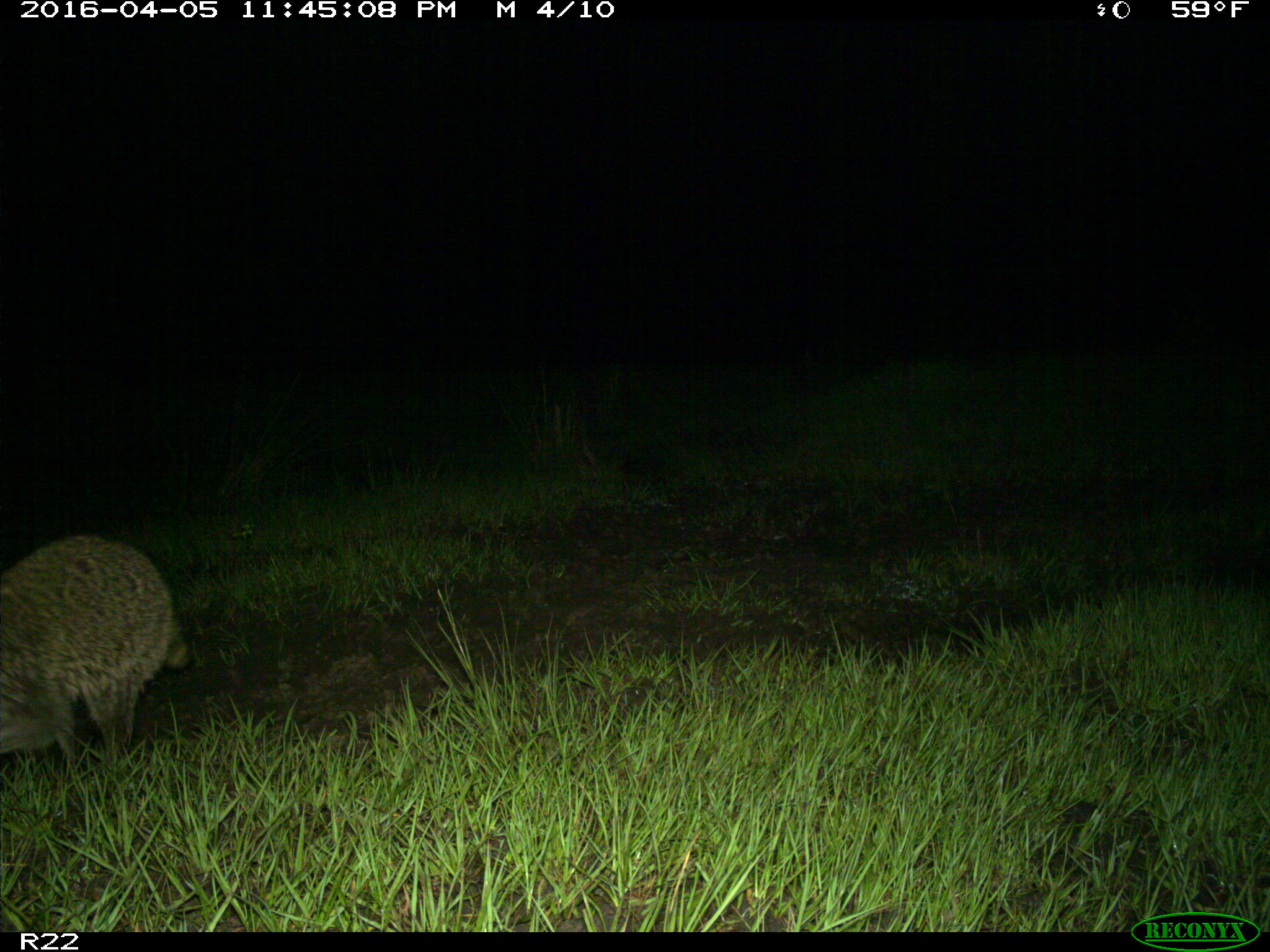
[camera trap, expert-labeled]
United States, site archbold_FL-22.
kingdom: Animalia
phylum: Chordata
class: Mammalia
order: Carnivora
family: Procyonidae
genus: Procyon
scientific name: Procyon lotor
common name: common raccoon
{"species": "Procyon lotor (common raccoon)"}